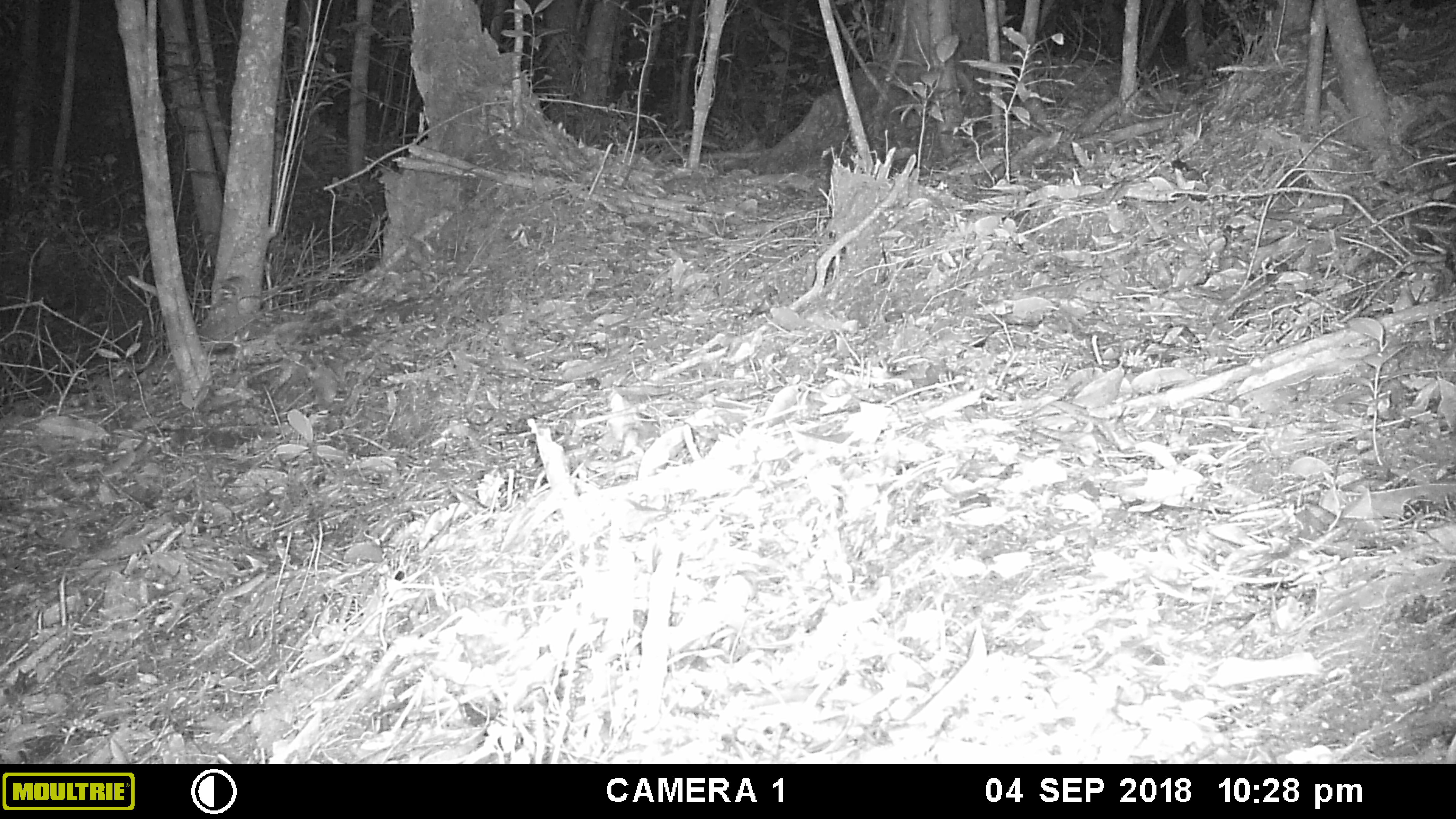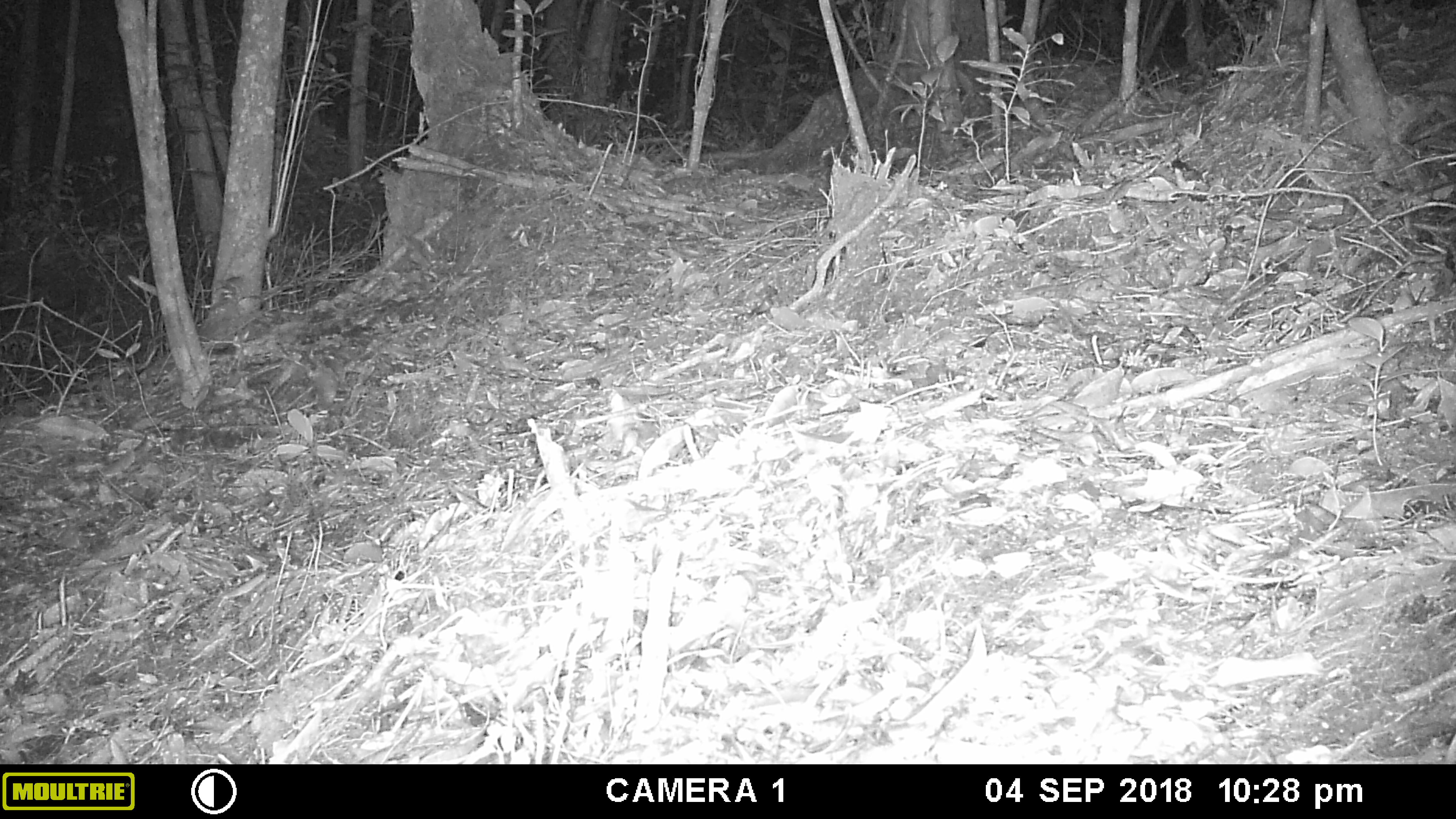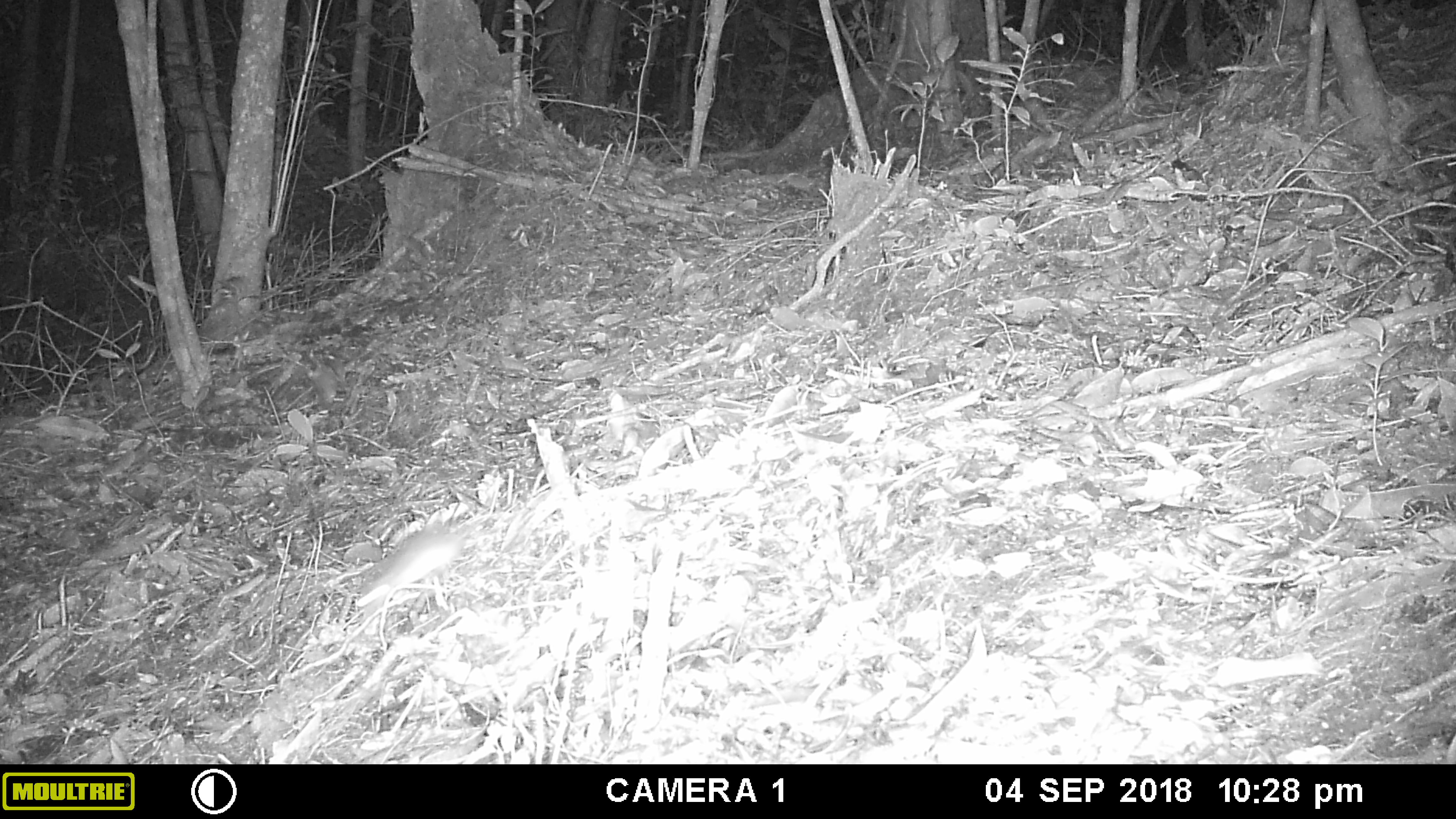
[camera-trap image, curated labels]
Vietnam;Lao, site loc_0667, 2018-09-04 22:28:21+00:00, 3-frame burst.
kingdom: Animalia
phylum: Chordata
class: Mammalia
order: Rodentia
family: Muridae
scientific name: Muridae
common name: old-world mice and rats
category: unidentified murid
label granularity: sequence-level